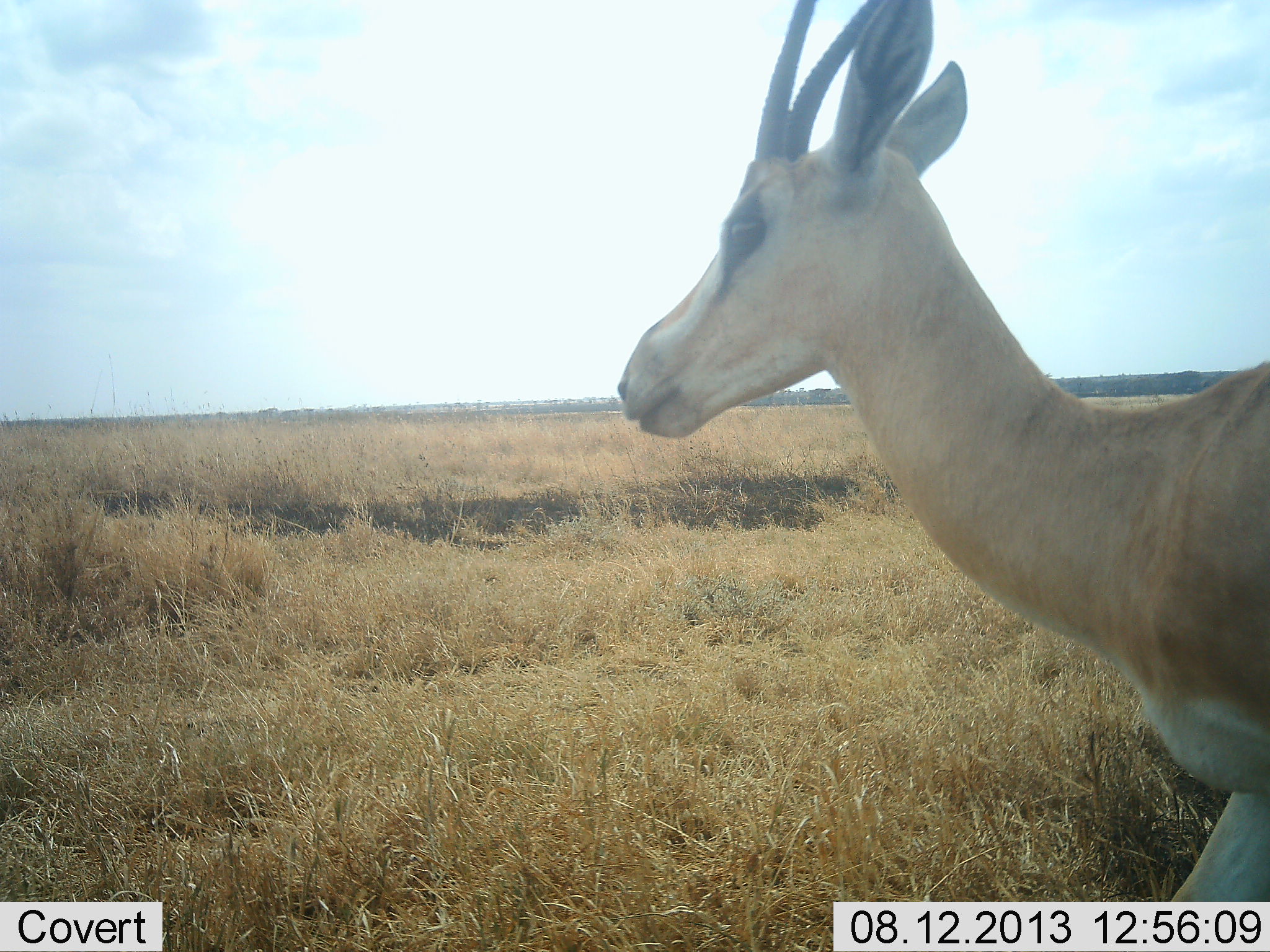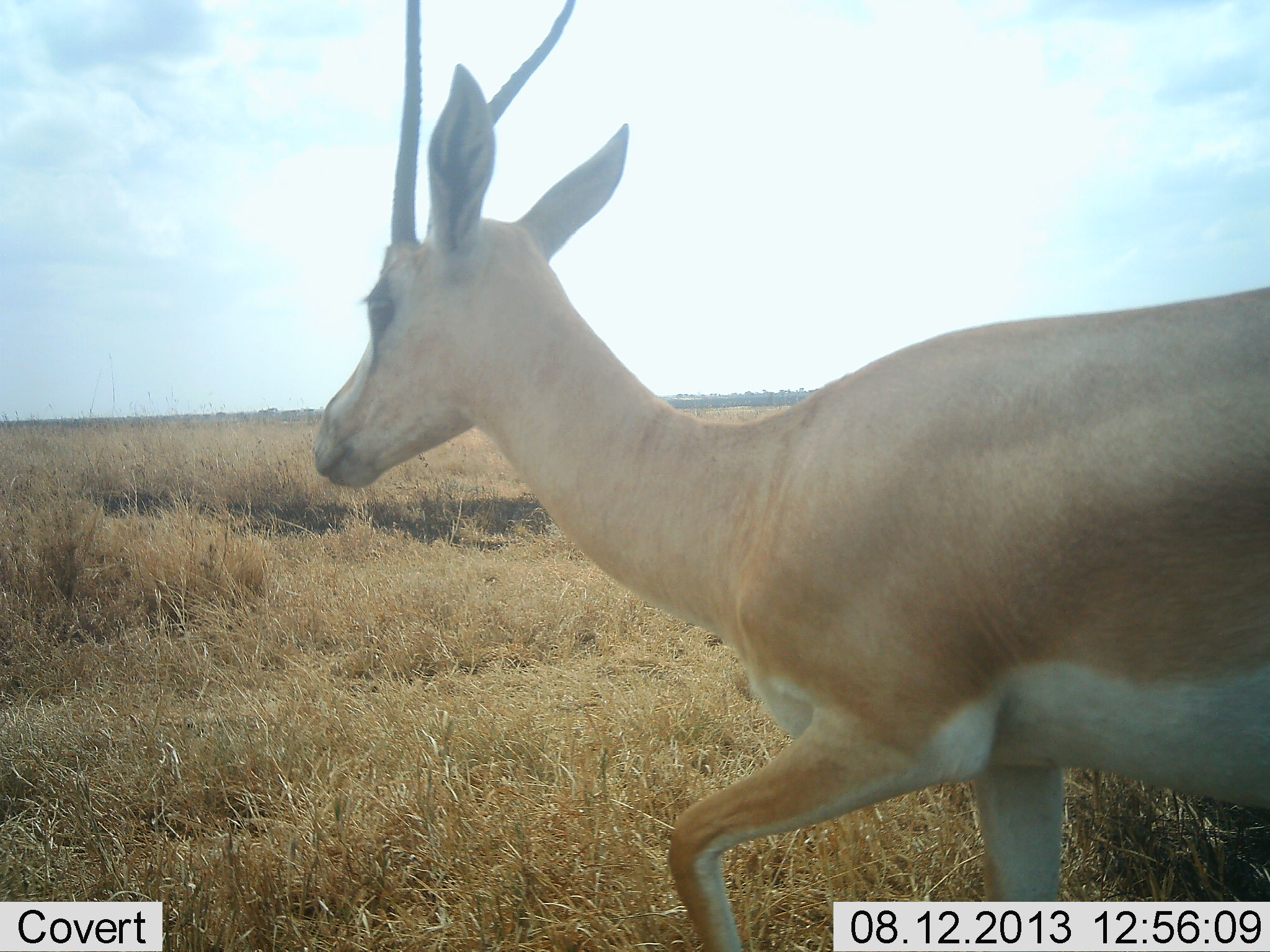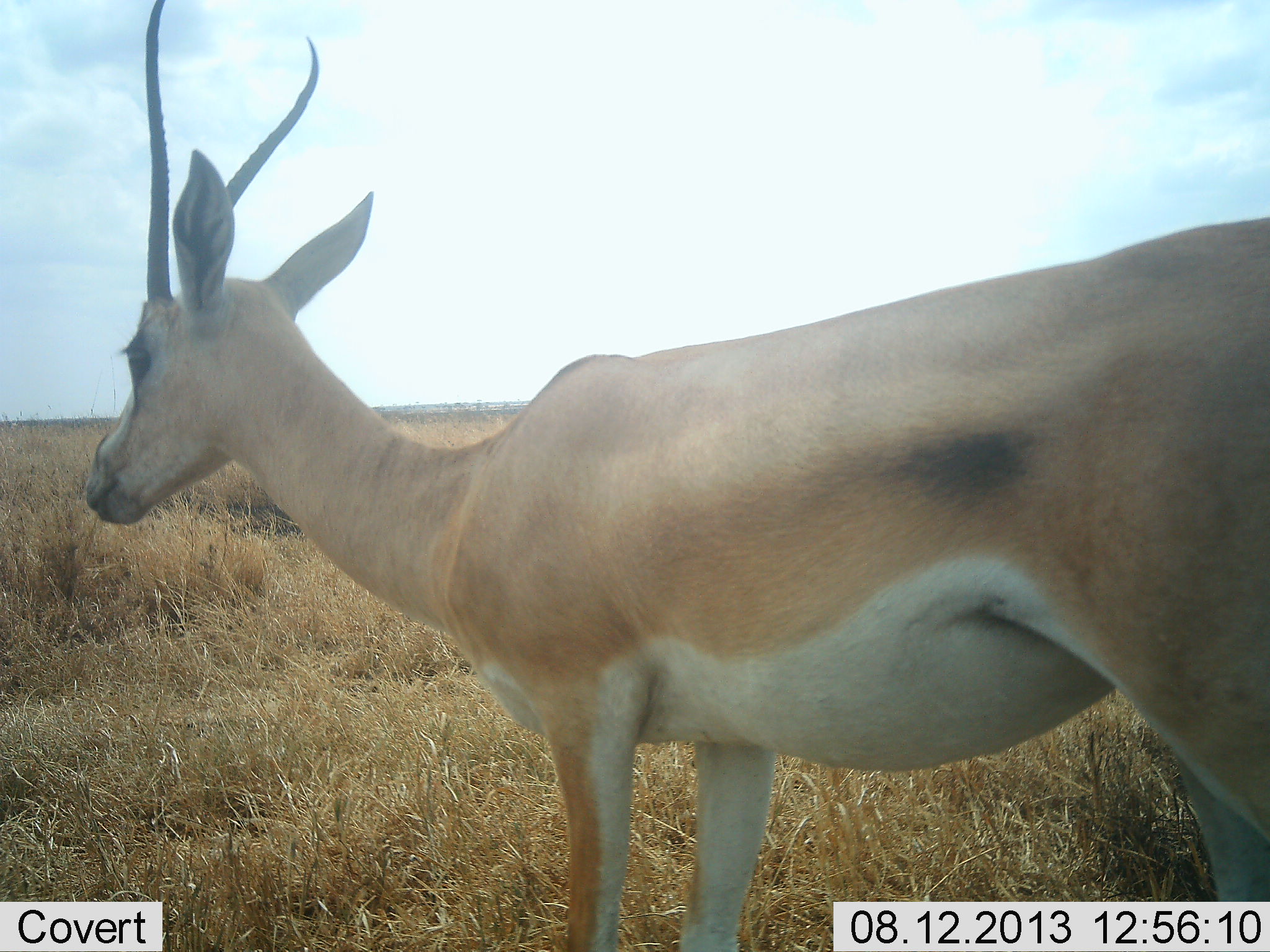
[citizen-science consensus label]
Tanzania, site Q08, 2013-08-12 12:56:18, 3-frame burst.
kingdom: Animalia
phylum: Chordata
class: Mammalia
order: Artiodactyla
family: Bovidae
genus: Nanger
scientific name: Nanger granti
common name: grant's gazelle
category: gazellegrants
Gazellegrants (grant's gazelle) (Nanger granti), count 1. Behavior (volunteer vote fractions): standing 0%, resting 0%, moving 100%, interacting 0%. Young present (vote fraction): 0%. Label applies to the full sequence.